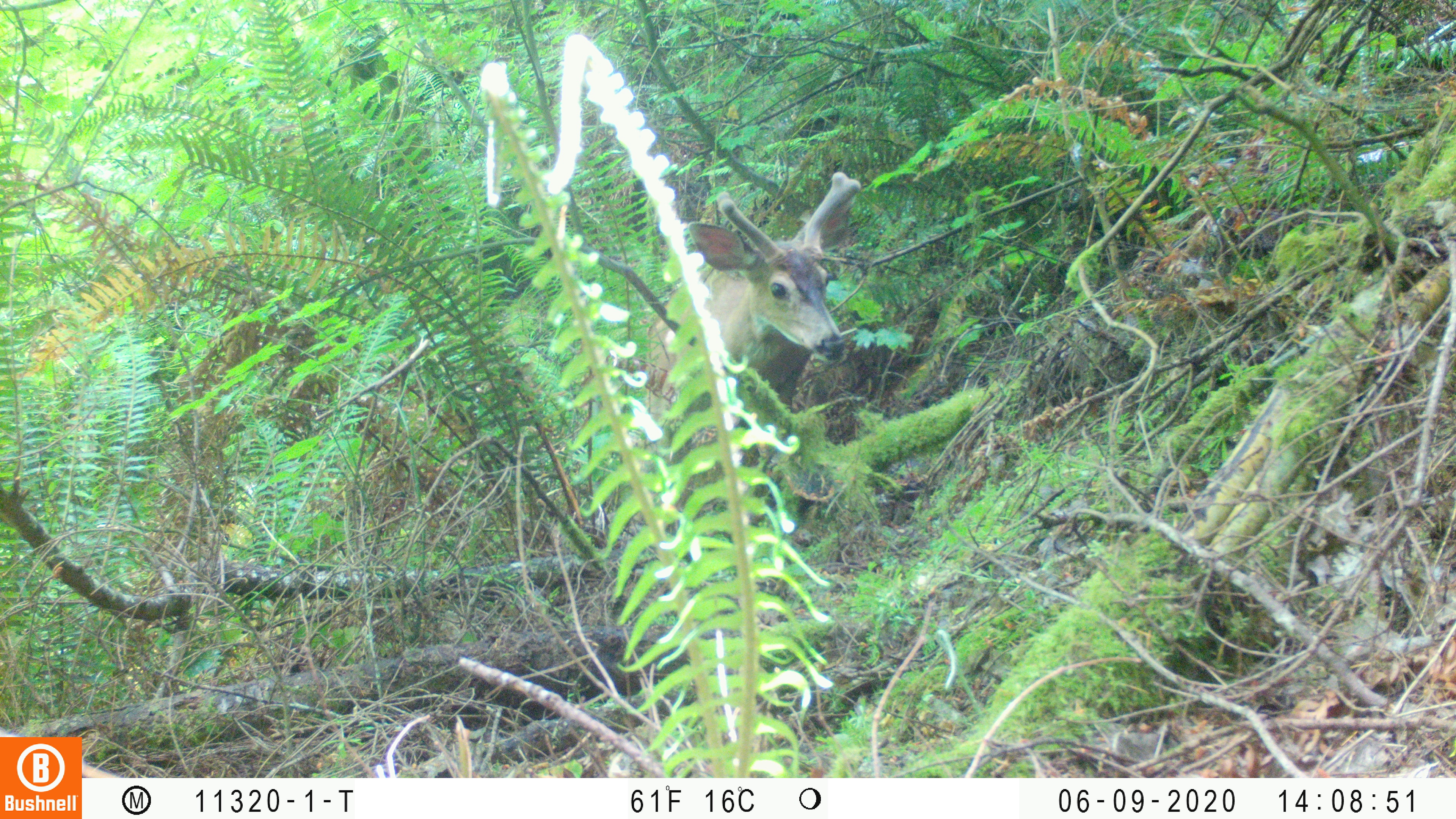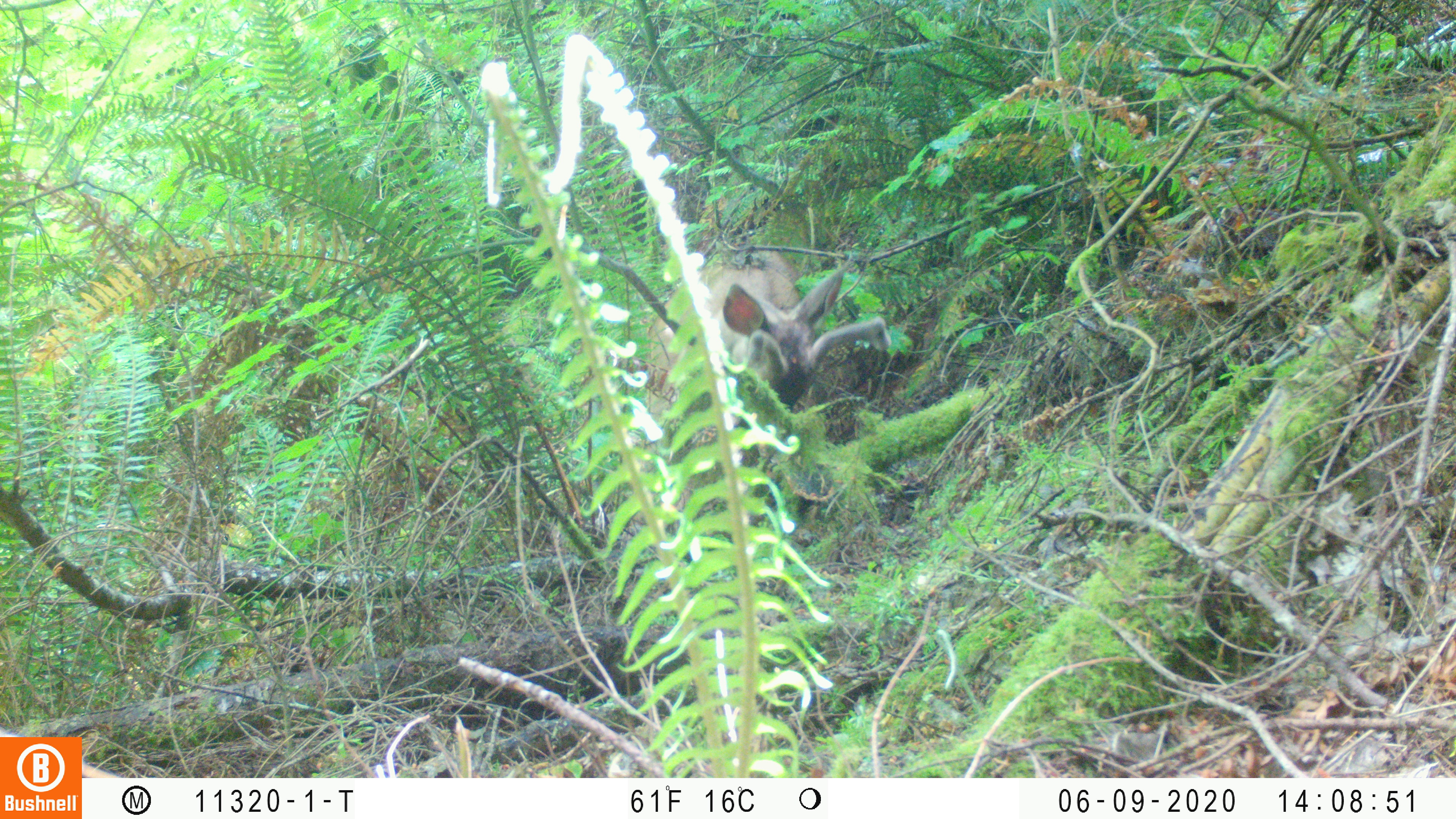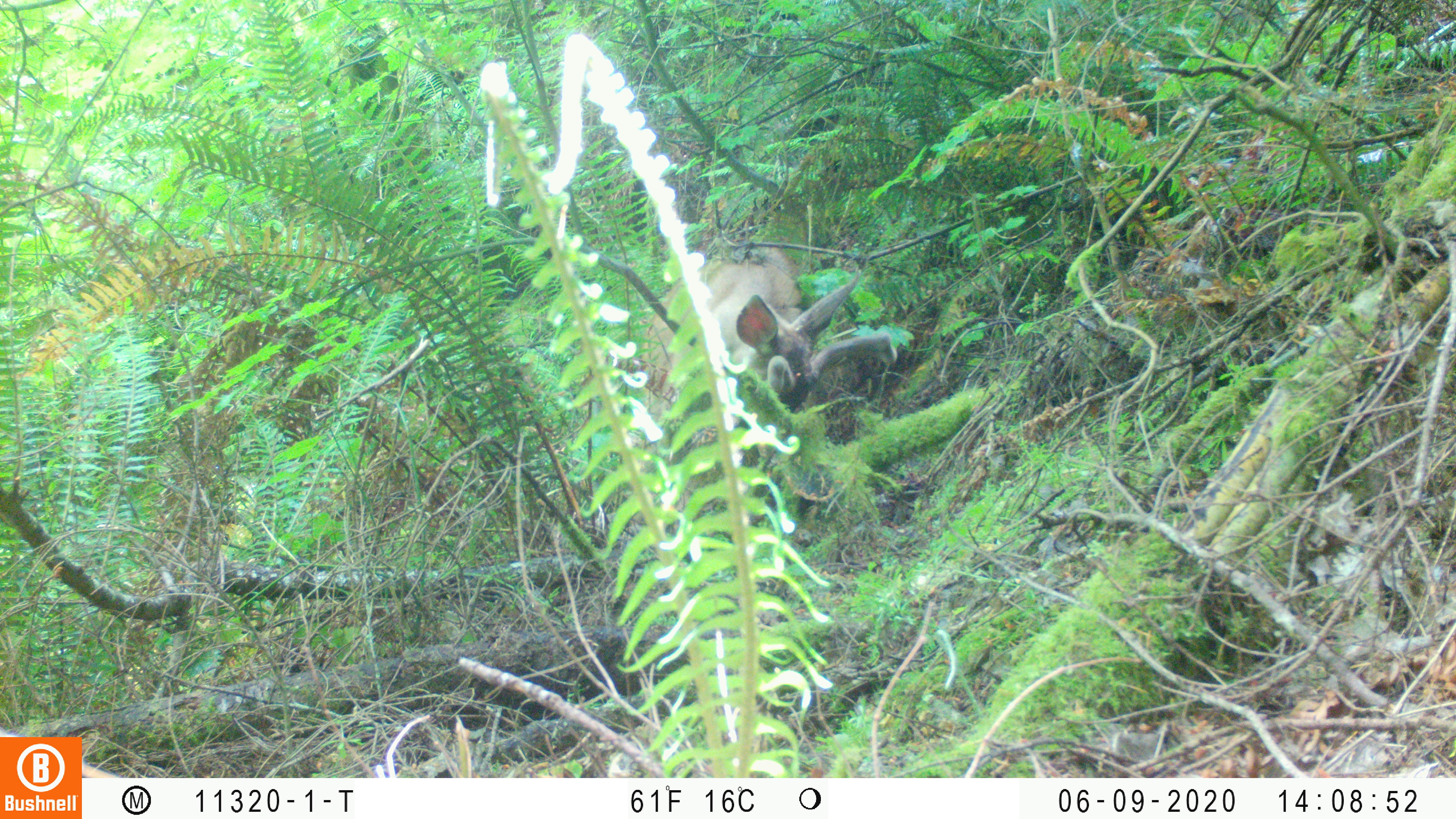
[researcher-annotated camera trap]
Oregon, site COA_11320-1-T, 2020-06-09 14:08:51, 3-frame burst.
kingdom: Animalia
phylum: Chordata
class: Mammalia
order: Artiodactyla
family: Cervidae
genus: Odocoileus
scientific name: Odocoileus hemionus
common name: black-tailed deer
Black-tailed deer (Odocoileus hemionus).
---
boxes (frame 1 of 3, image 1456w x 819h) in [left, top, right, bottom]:
black-tailed deer: [668, 167, 878, 399]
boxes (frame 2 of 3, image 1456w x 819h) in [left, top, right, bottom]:
black-tailed deer: [649, 224, 886, 408]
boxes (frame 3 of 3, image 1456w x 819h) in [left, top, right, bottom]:
black-tailed deer: [694, 215, 912, 416]